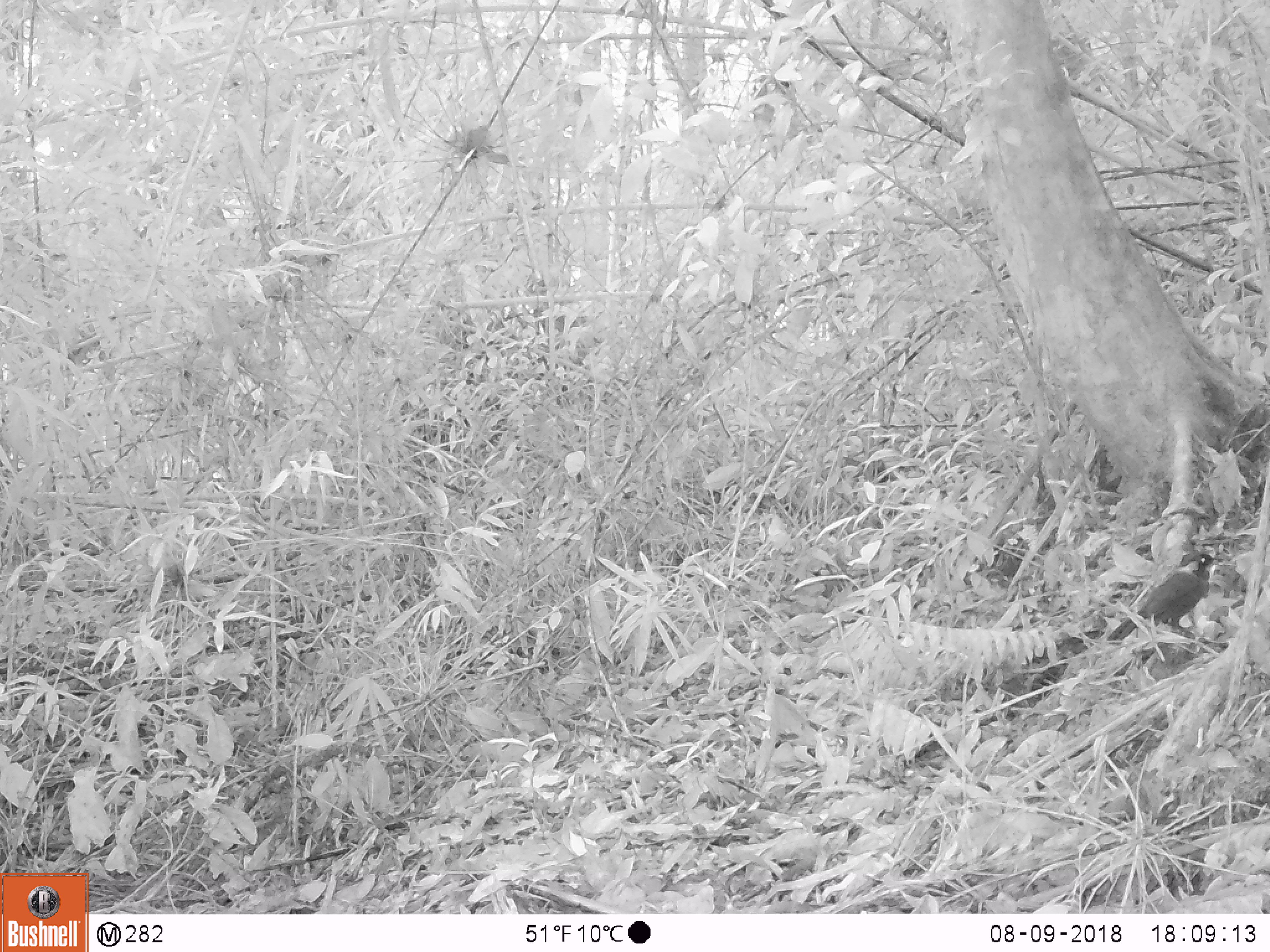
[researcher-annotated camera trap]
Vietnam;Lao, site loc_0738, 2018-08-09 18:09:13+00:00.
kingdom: Animalia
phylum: Chordata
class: Aves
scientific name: Aves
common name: bird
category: unidentified bird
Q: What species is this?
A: Unidentified bird (bird) (Aves).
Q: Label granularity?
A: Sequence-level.